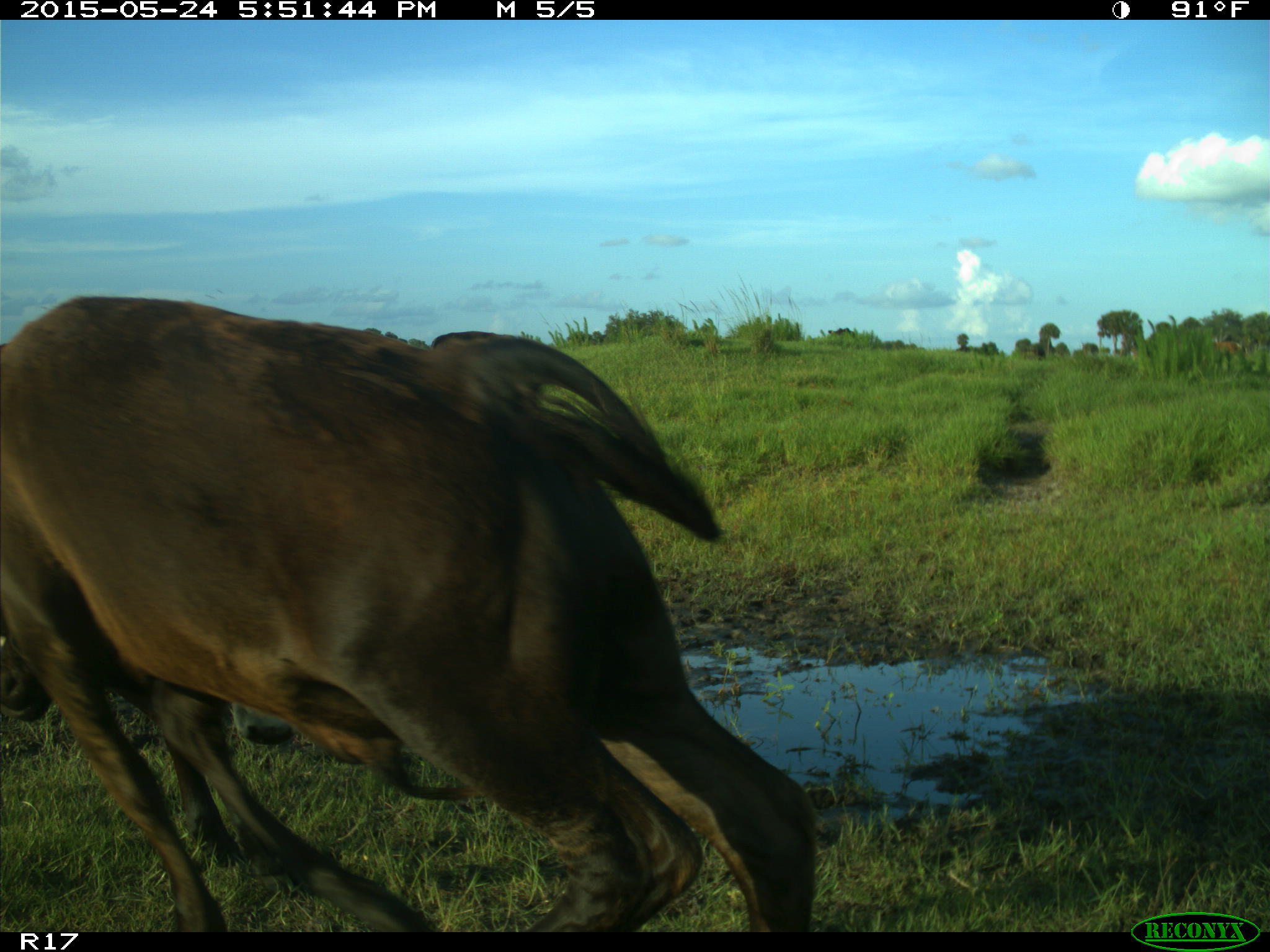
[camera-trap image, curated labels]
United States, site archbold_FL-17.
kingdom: Animalia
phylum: Chordata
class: Mammalia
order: Artiodactyla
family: Bovidae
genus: Bos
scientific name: Bos taurus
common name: domestic cow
Bos taurus (domestic cow).